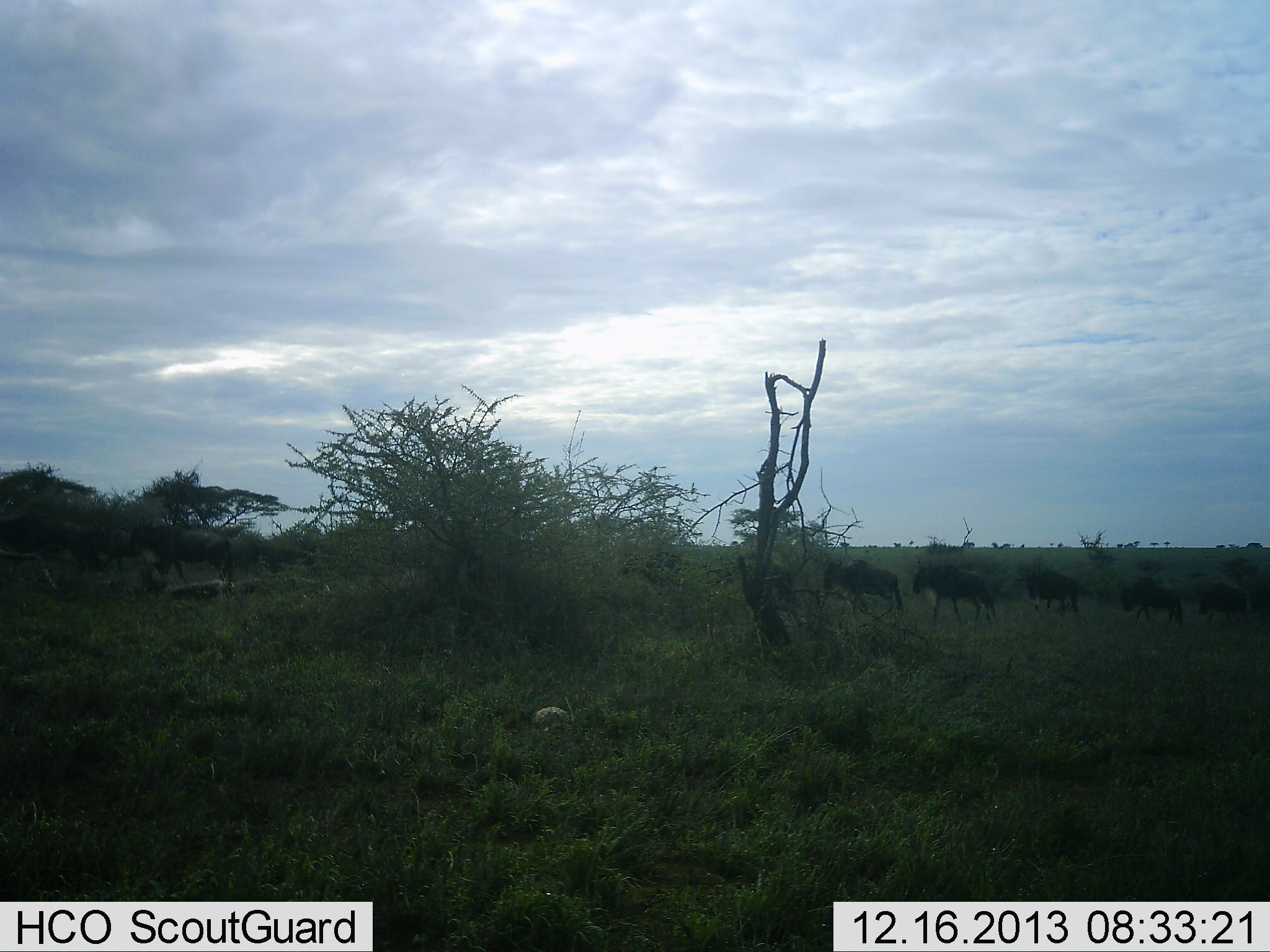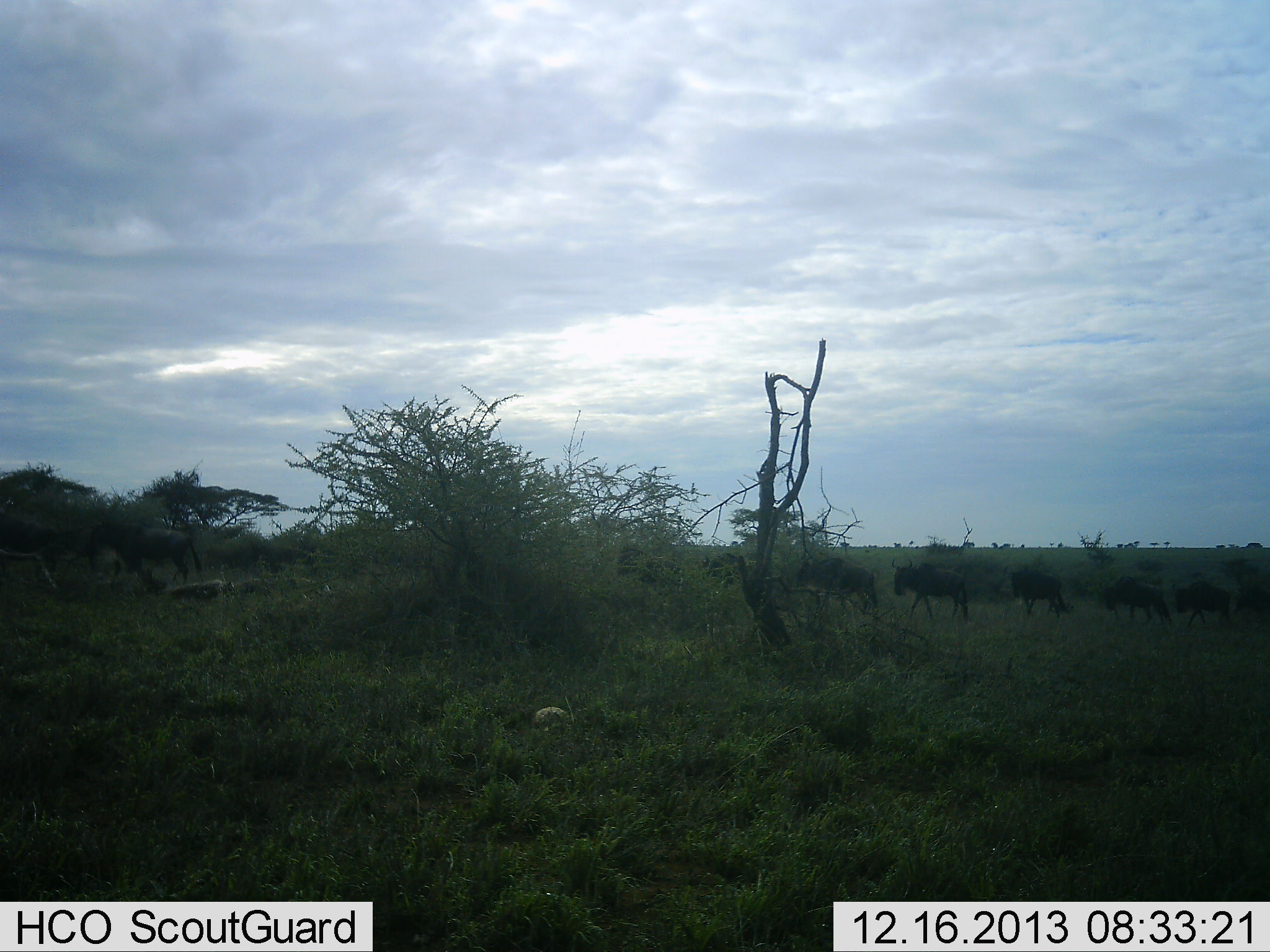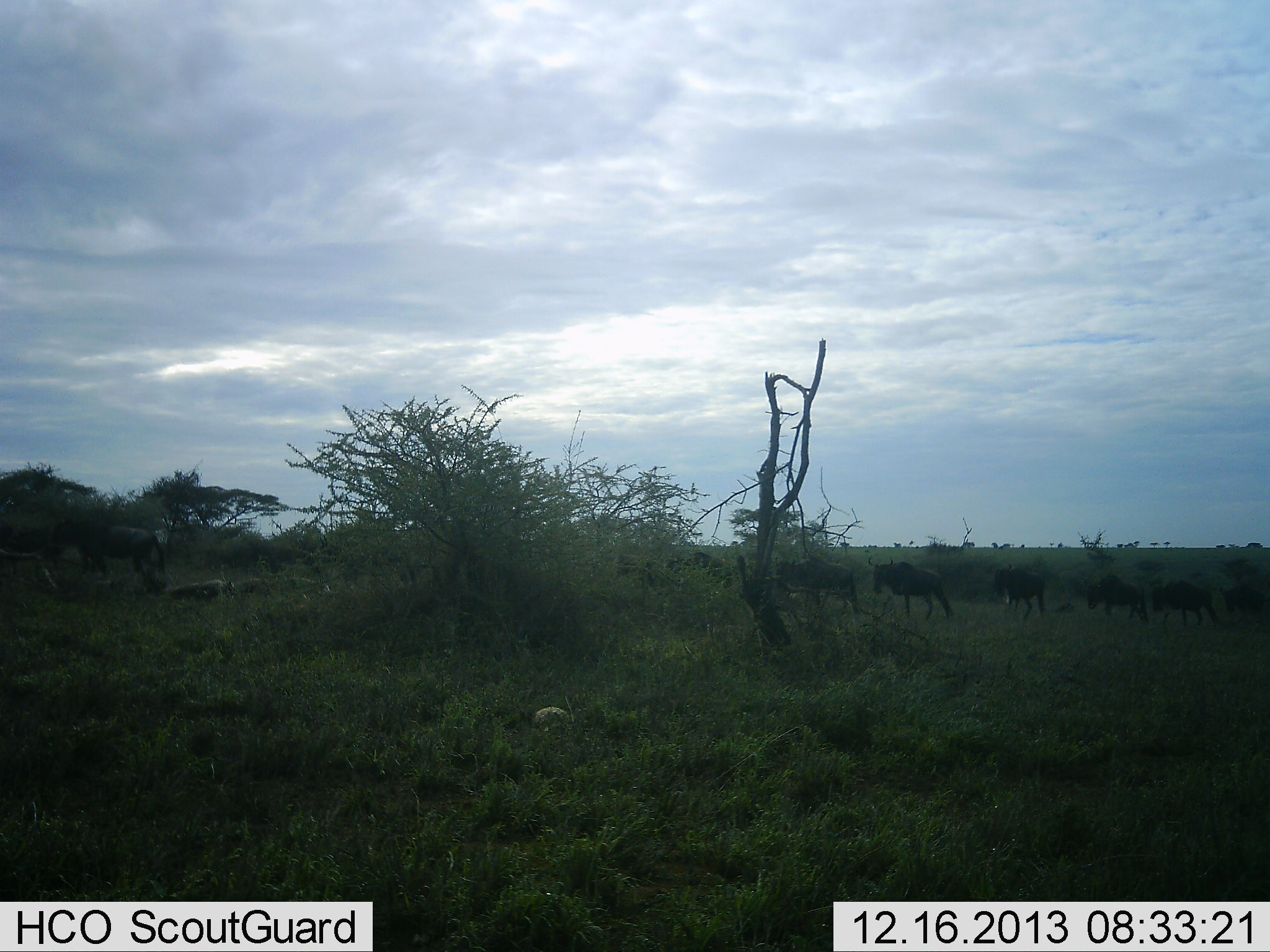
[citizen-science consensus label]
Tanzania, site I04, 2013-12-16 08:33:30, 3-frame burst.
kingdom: Animalia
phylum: Chordata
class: Mammalia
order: Artiodactyla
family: Bovidae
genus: Connochaetes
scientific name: Connochaetes taurinus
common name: blue wildebeest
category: wildebeest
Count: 11-50.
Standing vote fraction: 0%.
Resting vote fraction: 0%.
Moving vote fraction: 100%.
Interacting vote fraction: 0%.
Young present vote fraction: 0%.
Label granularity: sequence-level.